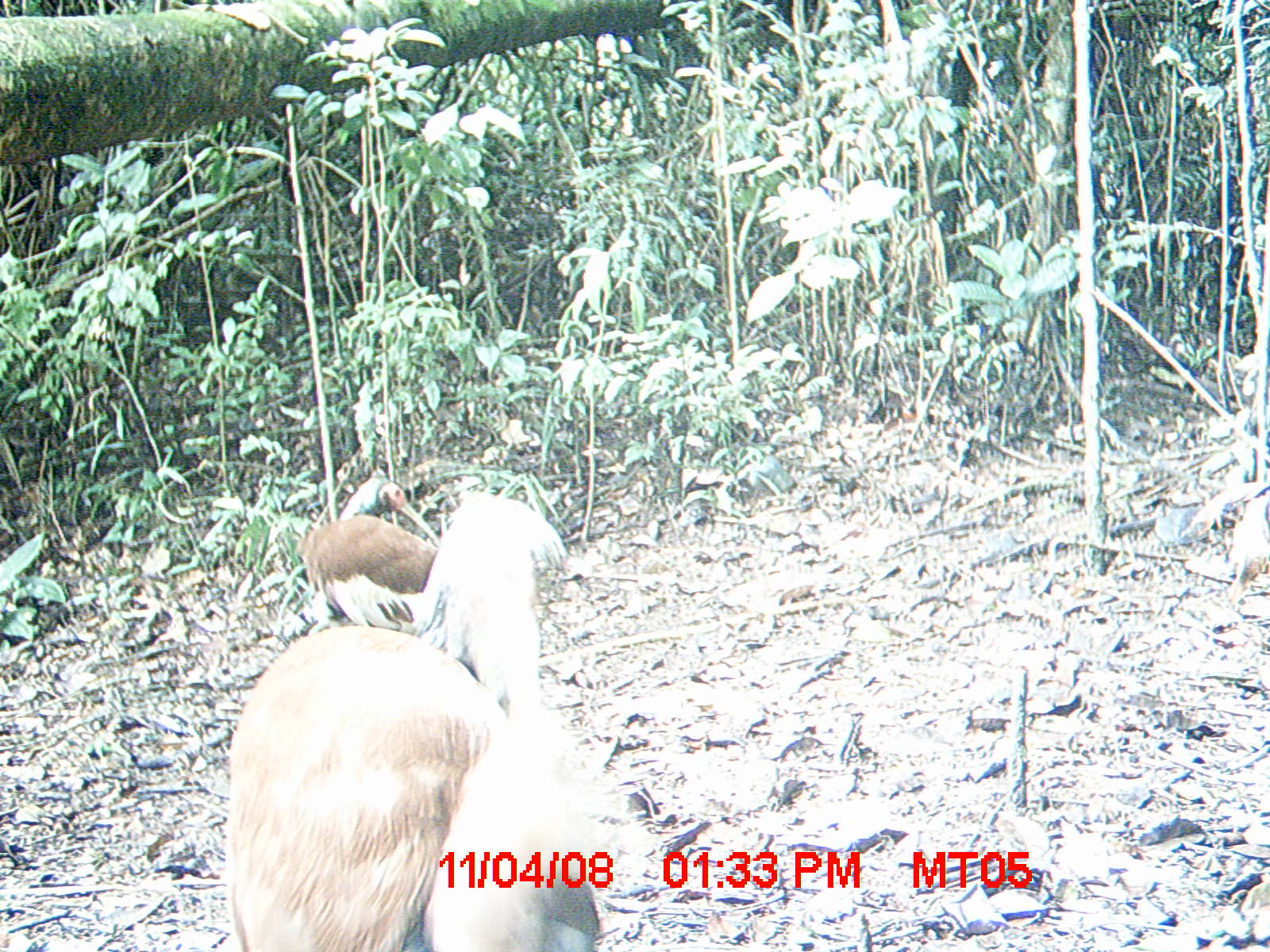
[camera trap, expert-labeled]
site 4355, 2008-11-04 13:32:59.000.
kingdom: Animalia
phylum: Chordata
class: Aves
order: Cuculiformes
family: Cuculidae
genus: Coua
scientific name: Coua serriana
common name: red-breasted coua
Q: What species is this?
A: Coua serriana (red-breasted coua).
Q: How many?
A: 2.